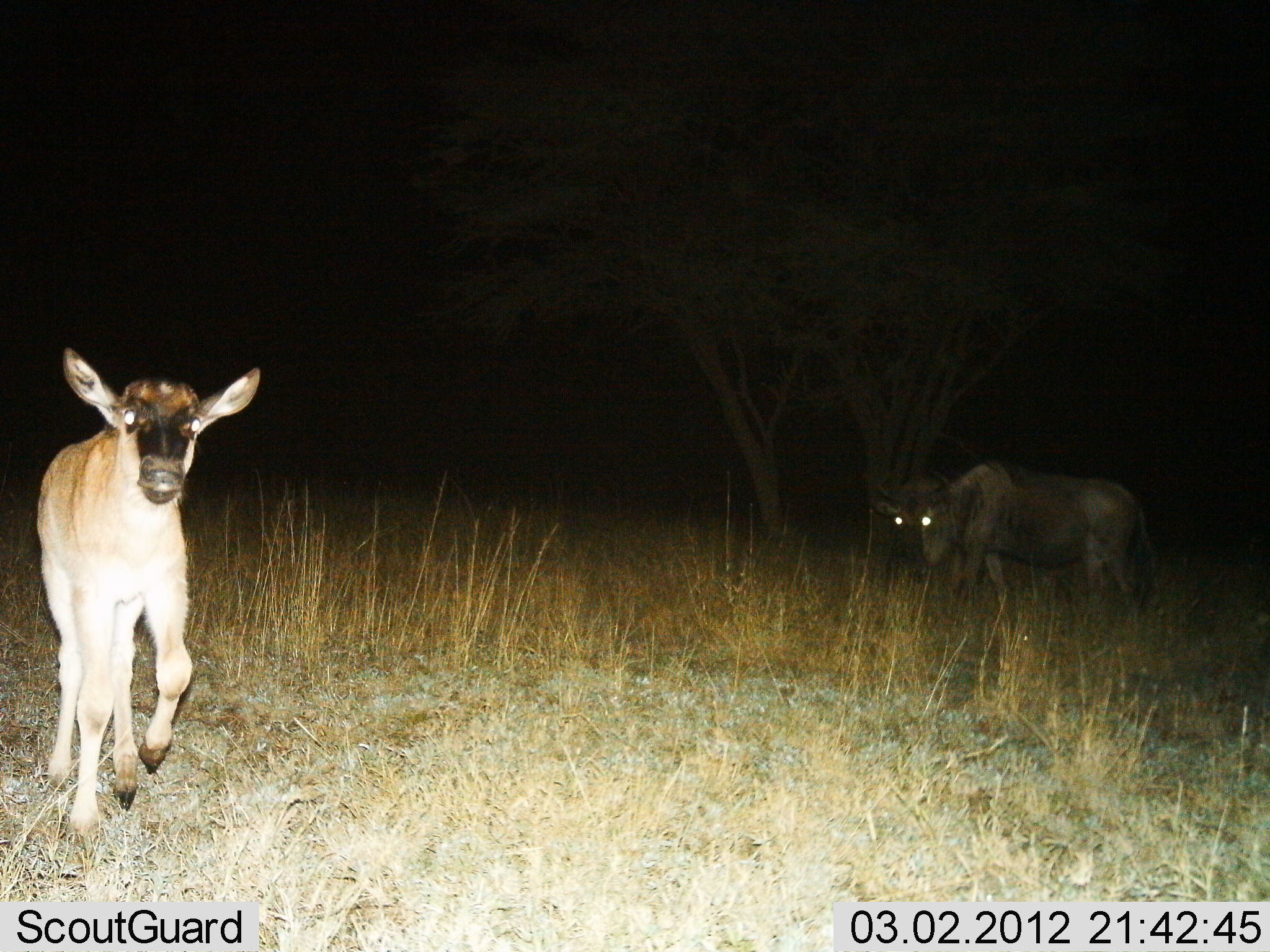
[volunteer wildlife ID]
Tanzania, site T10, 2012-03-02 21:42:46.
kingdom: Animalia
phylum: Chordata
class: Mammalia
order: Artiodactyla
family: Bovidae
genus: Connochaetes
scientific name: Connochaetes taurinus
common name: blue wildebeest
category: wildebeest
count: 2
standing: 74%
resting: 0%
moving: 63%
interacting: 5%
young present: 100%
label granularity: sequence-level